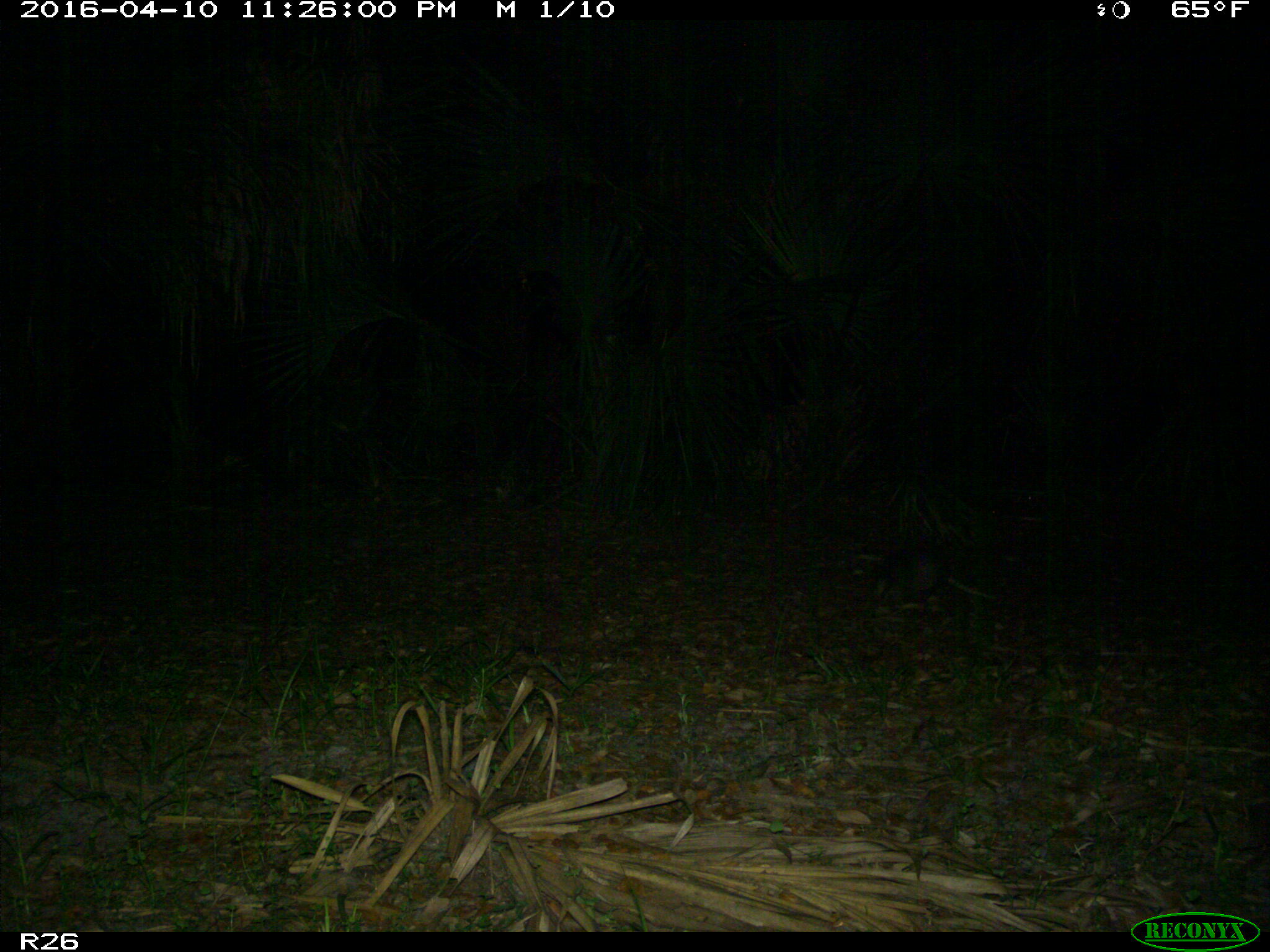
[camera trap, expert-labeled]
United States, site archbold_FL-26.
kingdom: Animalia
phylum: Chordata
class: Mammalia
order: Cingulata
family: Dasypodidae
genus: Dasypus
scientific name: Dasypus novemcinctus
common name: nine-banded armadillo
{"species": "Dasypus novemcinctus (nine-banded armadillo)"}